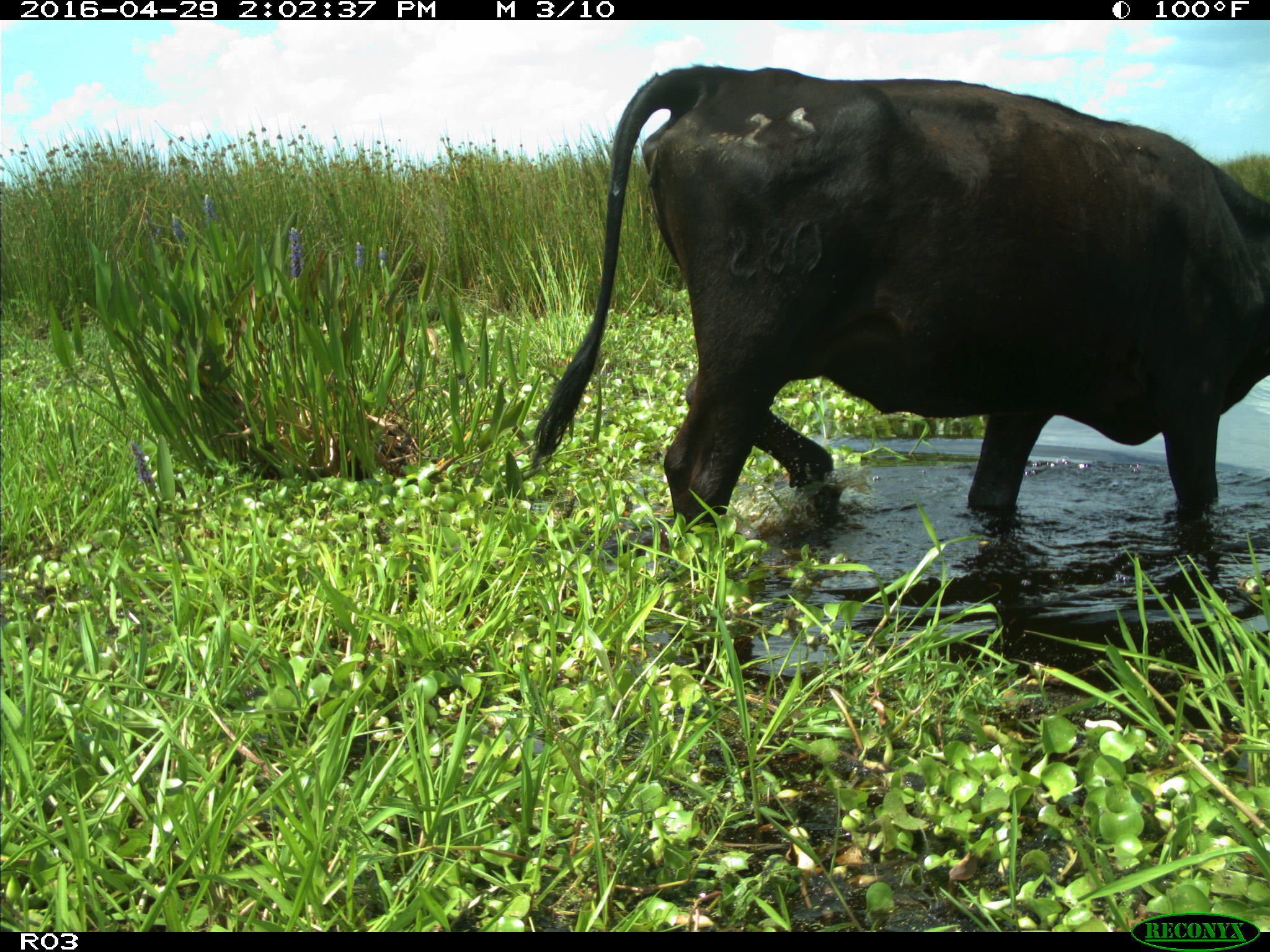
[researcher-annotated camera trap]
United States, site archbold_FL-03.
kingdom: Animalia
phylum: Chordata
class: Mammalia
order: Artiodactyla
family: Bovidae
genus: Bos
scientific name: Bos taurus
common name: domestic cow